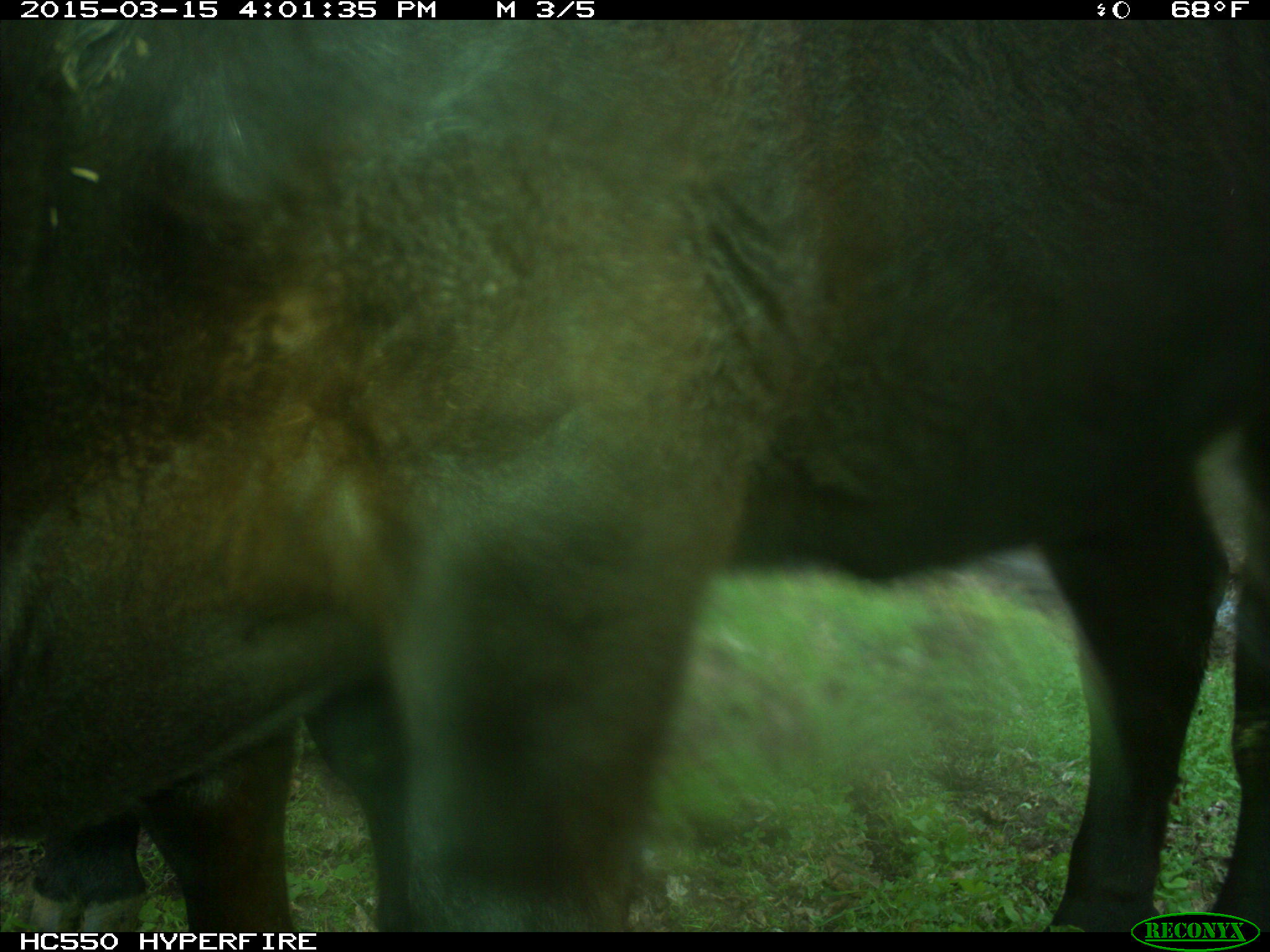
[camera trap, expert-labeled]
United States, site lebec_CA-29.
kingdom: Animalia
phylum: Chordata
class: Mammalia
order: Artiodactyla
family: Bovidae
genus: Bos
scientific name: Bos taurus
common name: domestic cow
Bos taurus (domestic cow).